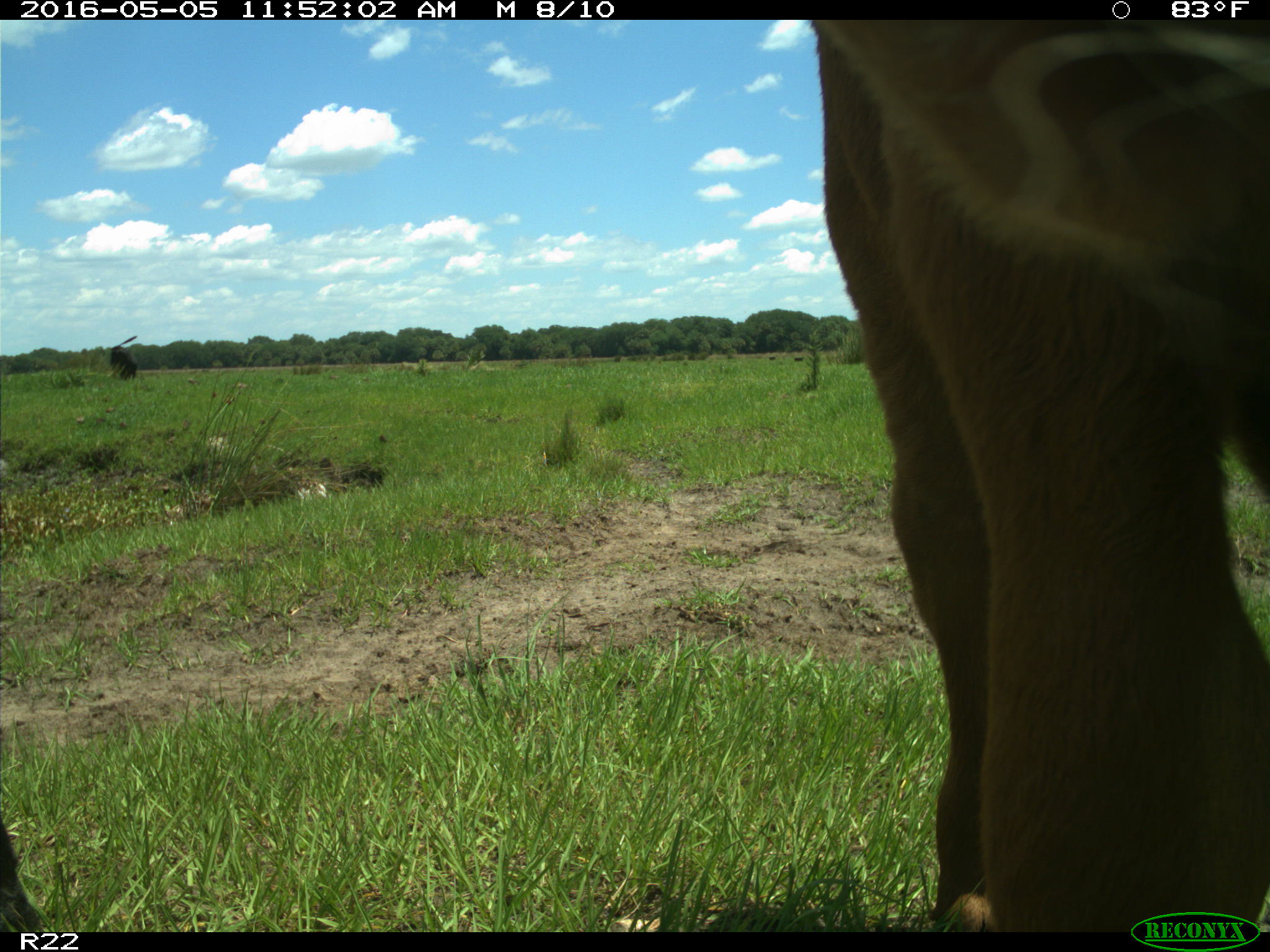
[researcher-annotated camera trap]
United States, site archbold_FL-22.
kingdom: Animalia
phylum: Chordata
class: Mammalia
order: Artiodactyla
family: Bovidae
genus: Bos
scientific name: Bos taurus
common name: domestic cow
Bos taurus (domestic cow).